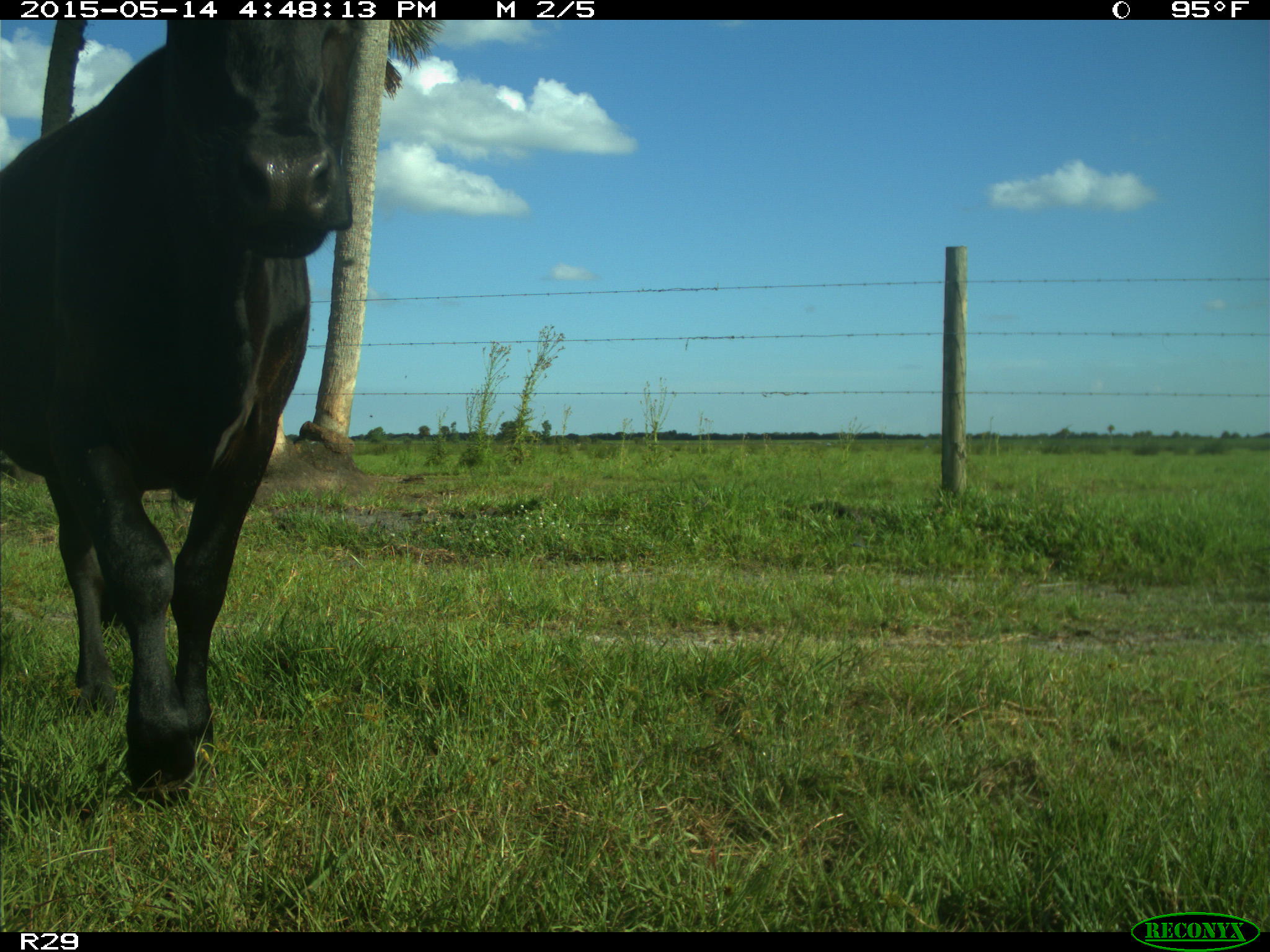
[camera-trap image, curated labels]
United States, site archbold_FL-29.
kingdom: Animalia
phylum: Chordata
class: Mammalia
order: Artiodactyla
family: Bovidae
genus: Bos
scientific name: Bos taurus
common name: domestic cow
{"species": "Bos taurus (domestic cow)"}